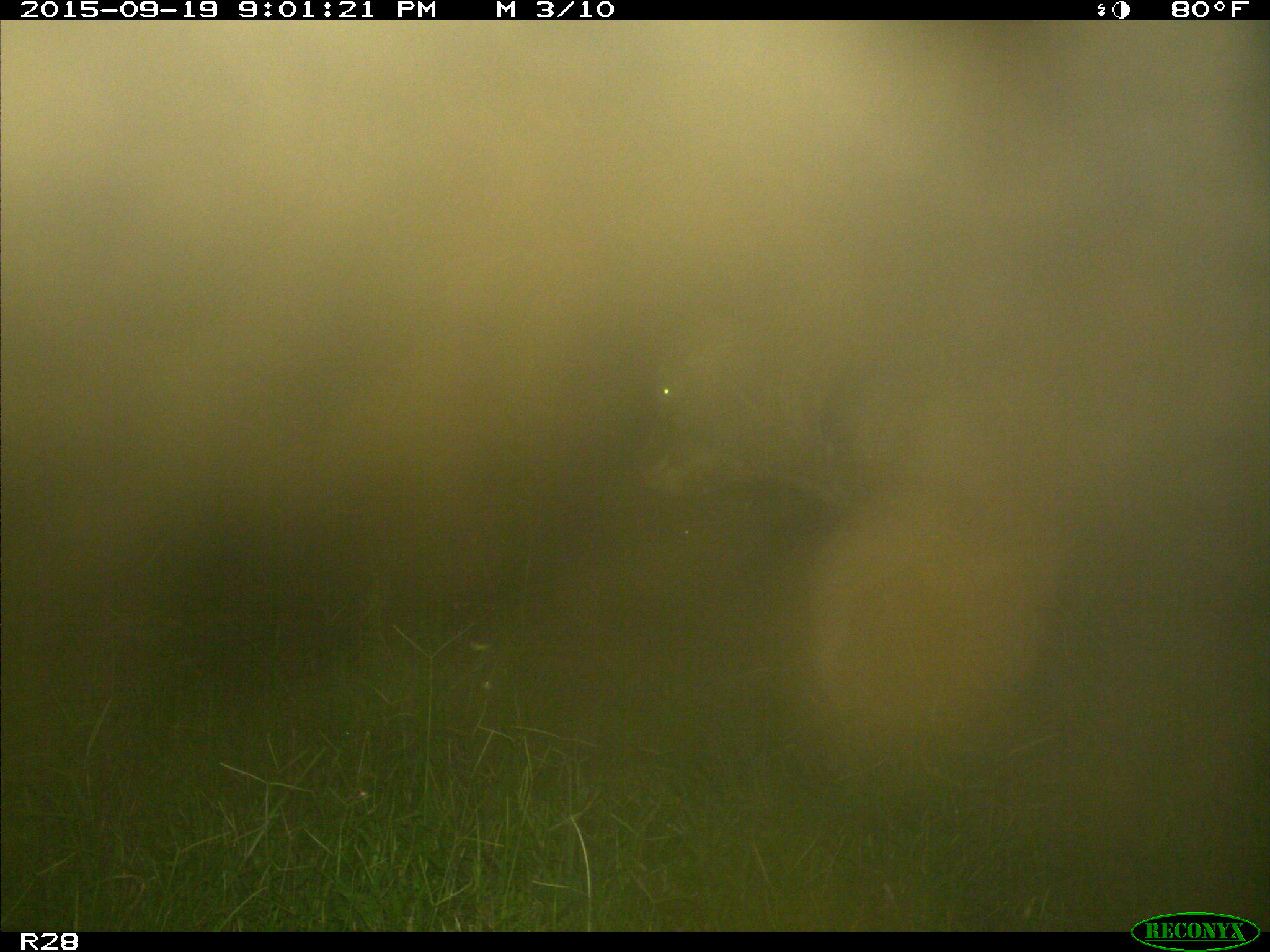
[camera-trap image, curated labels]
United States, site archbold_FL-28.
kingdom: Animalia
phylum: Chordata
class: Mammalia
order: Artiodactyla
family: Bovidae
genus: Bos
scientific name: Bos taurus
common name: domestic cow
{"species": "Bos taurus (domestic cow)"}